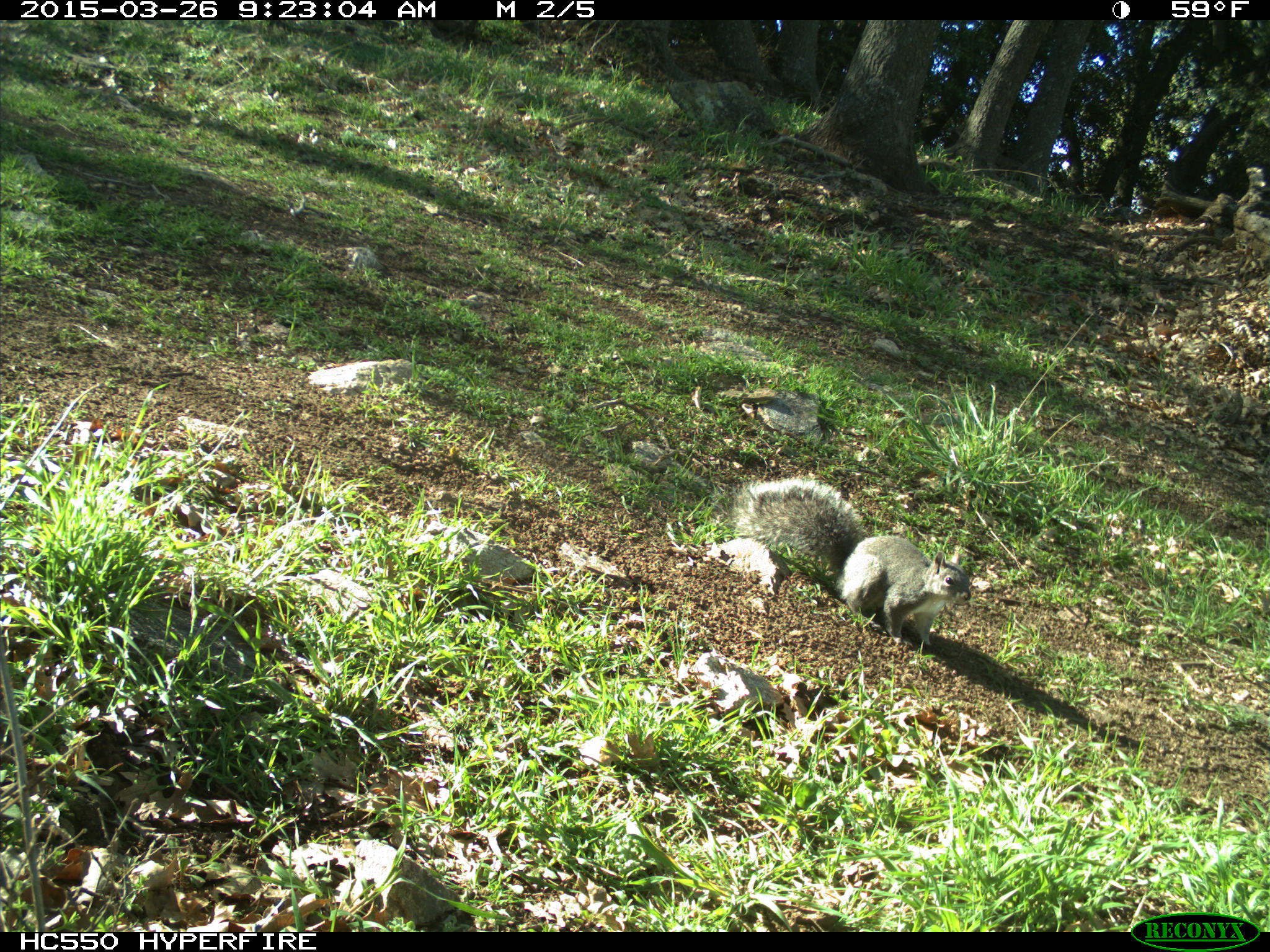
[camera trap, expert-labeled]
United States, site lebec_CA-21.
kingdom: Animalia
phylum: Chordata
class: Mammalia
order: Rodentia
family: Sciuridae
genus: Sciurus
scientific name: Sciurus carolinensis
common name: eastern gray squirrel